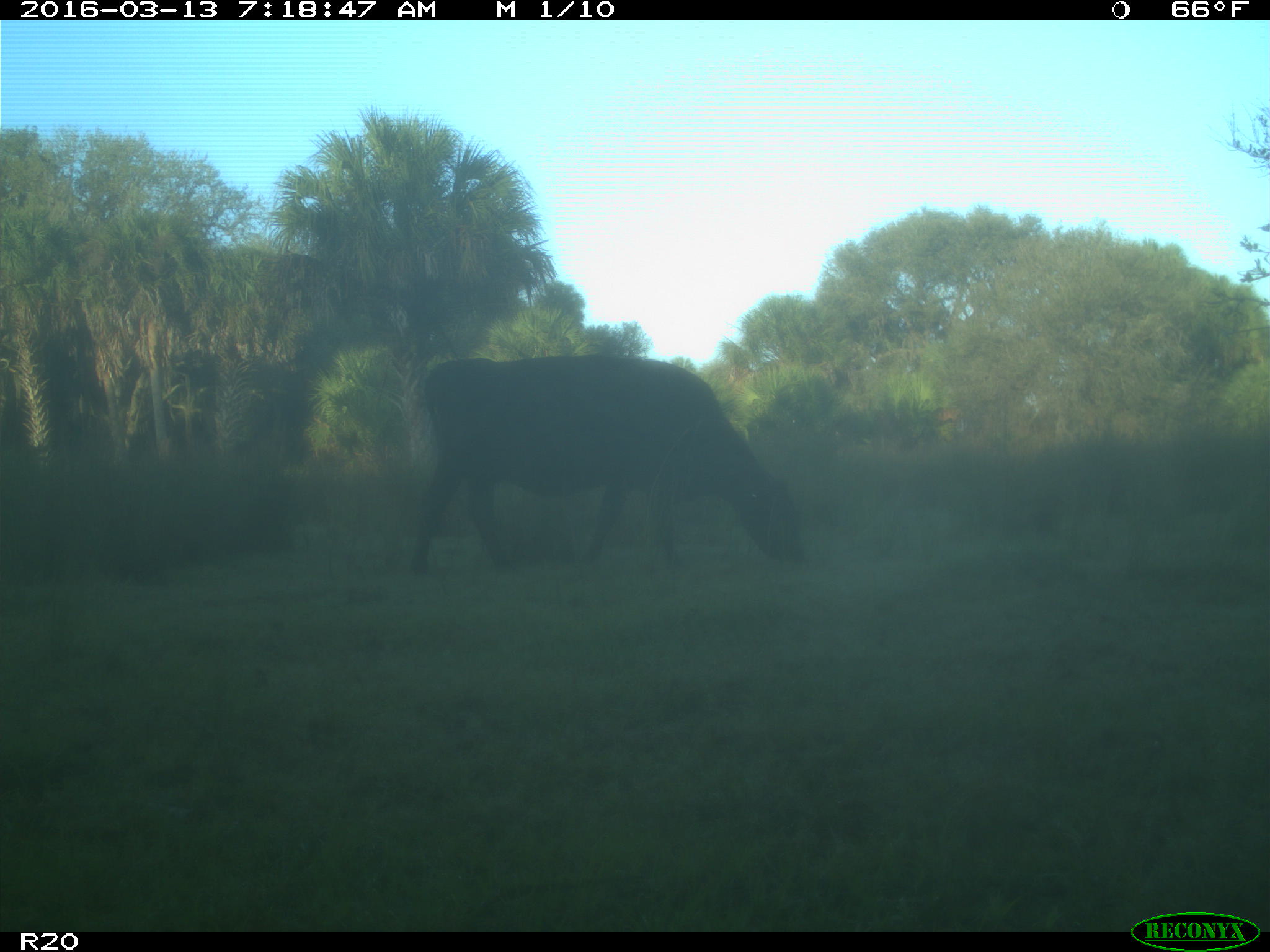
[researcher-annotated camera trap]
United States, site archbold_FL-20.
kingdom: Animalia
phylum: Chordata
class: Mammalia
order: Artiodactyla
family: Bovidae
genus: Bos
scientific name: Bos taurus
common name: domestic cow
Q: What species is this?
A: Bos taurus (domestic cow).